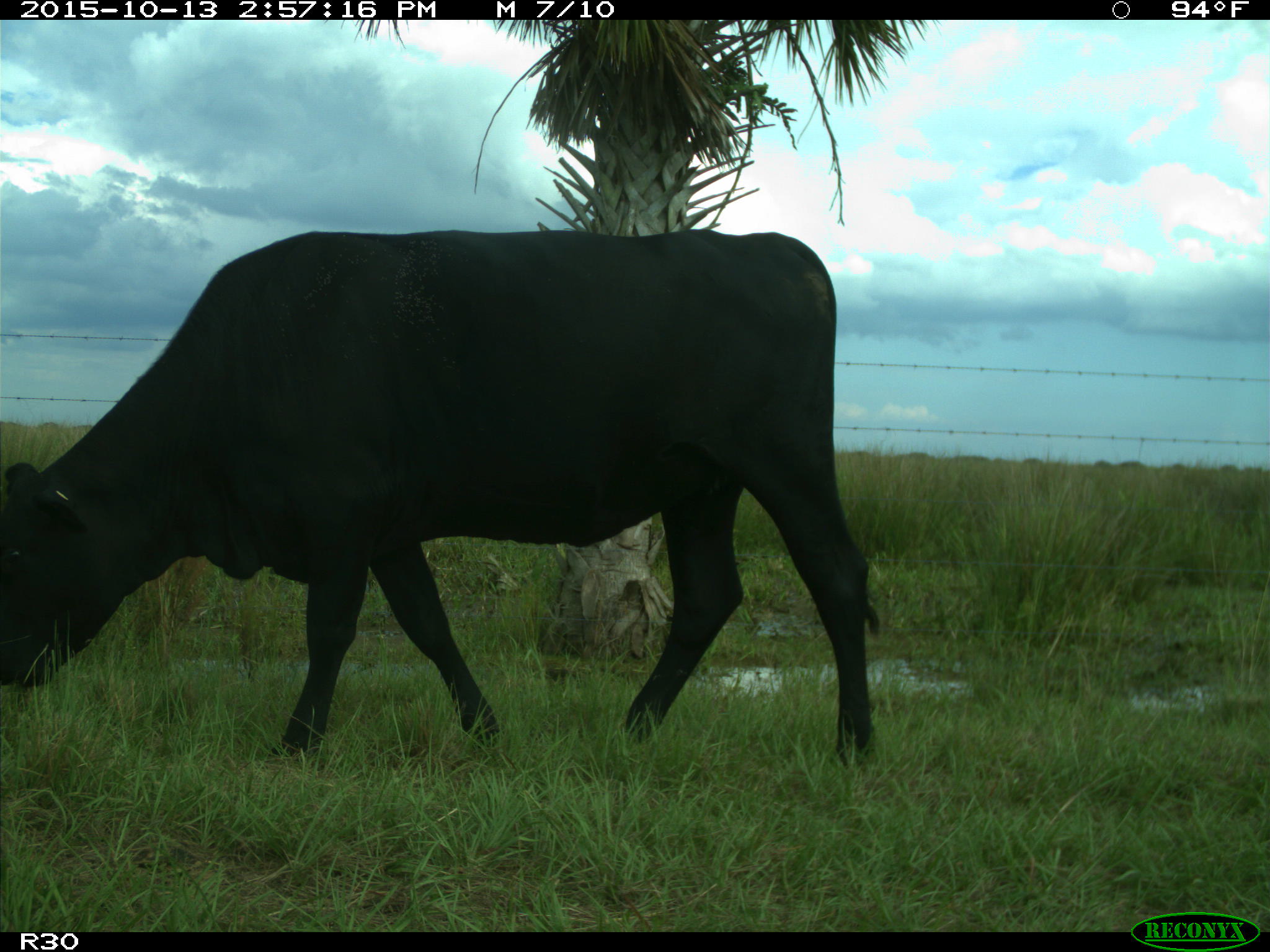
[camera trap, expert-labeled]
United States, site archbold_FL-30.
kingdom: Animalia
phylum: Chordata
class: Mammalia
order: Artiodactyla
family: Bovidae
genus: Bos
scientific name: Bos taurus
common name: domestic cow